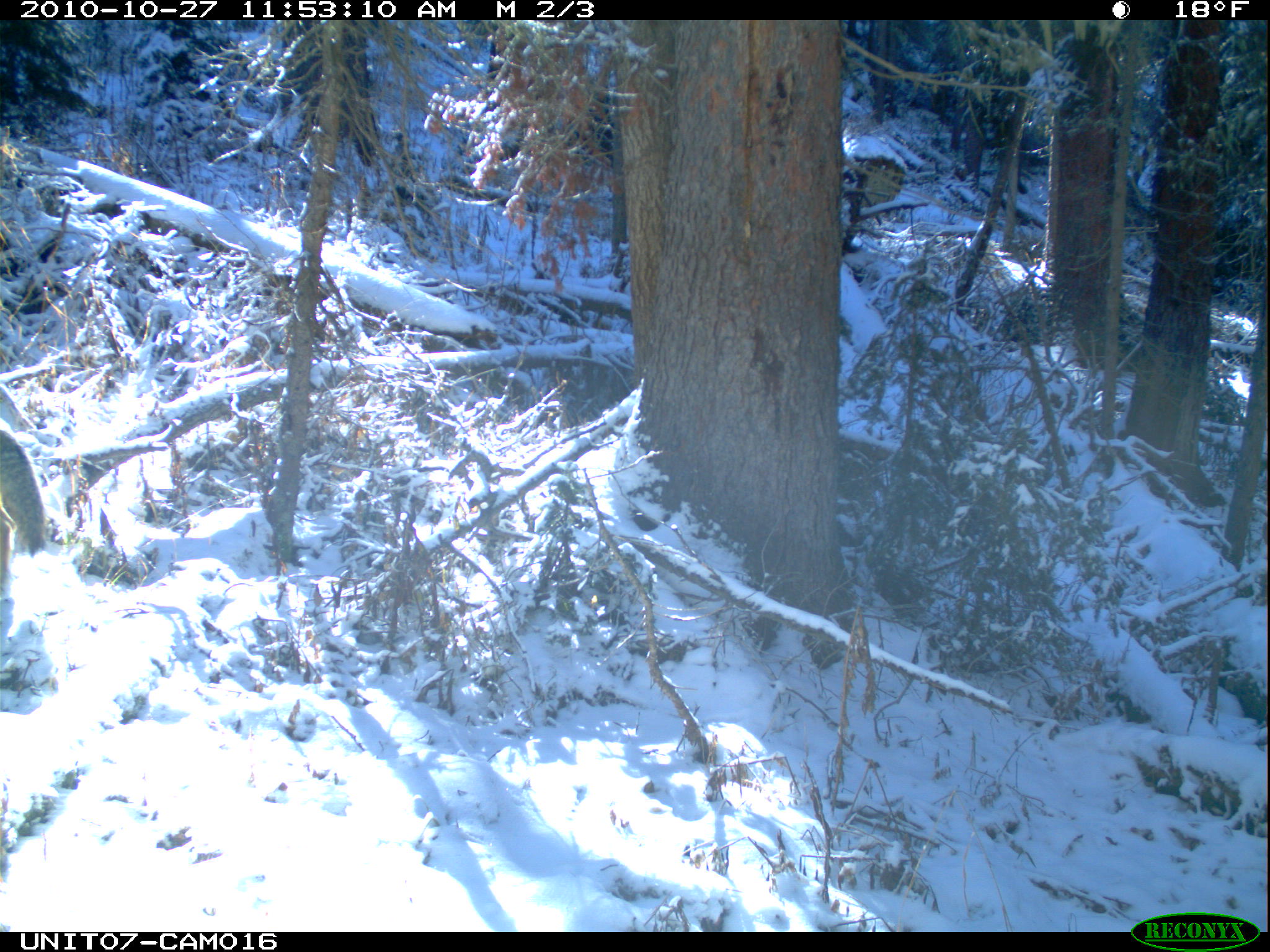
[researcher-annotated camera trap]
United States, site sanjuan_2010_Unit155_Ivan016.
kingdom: Animalia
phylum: Chordata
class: Mammalia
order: Carnivora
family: Canidae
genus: Canis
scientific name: Canis latrans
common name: coyote